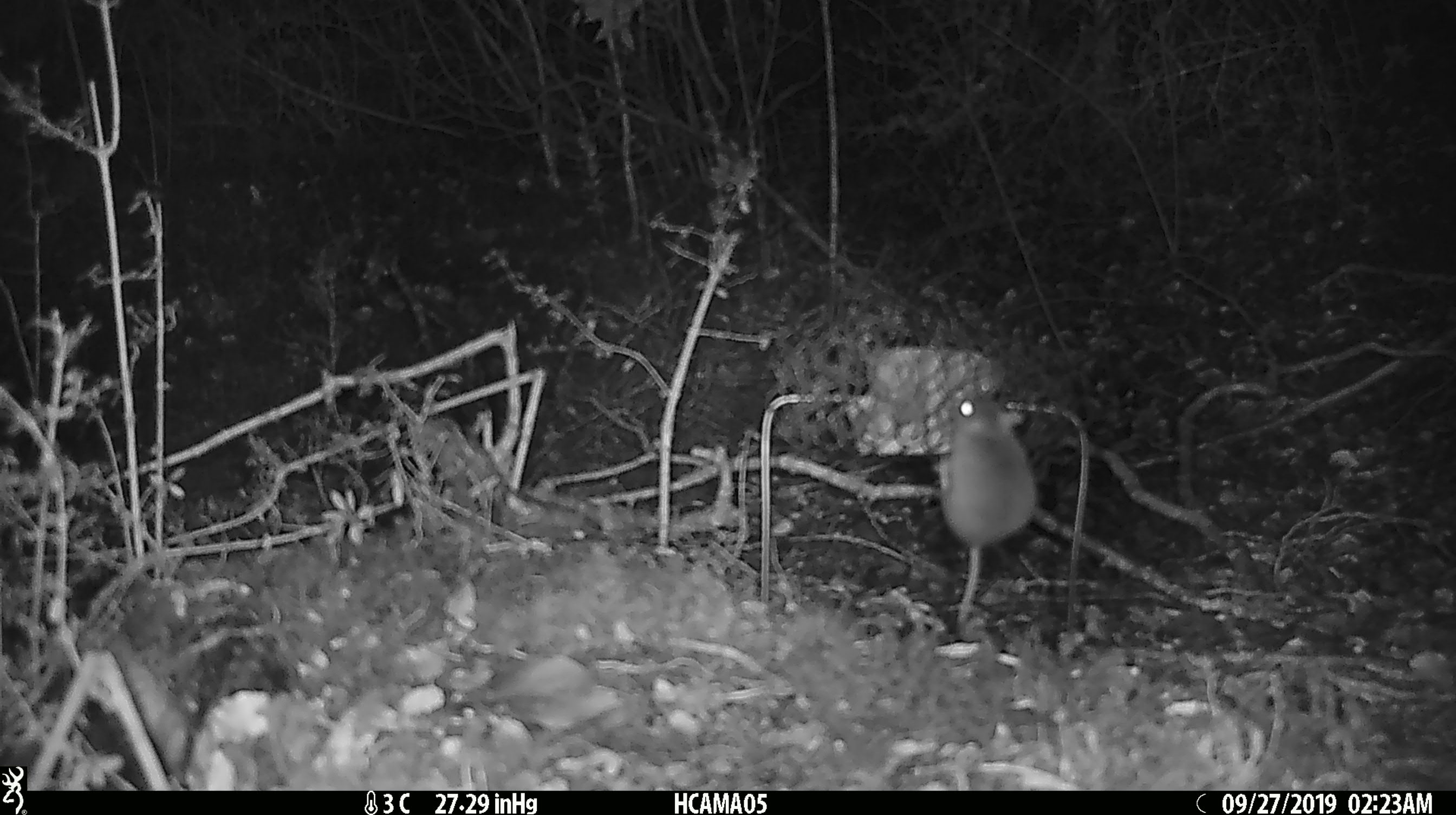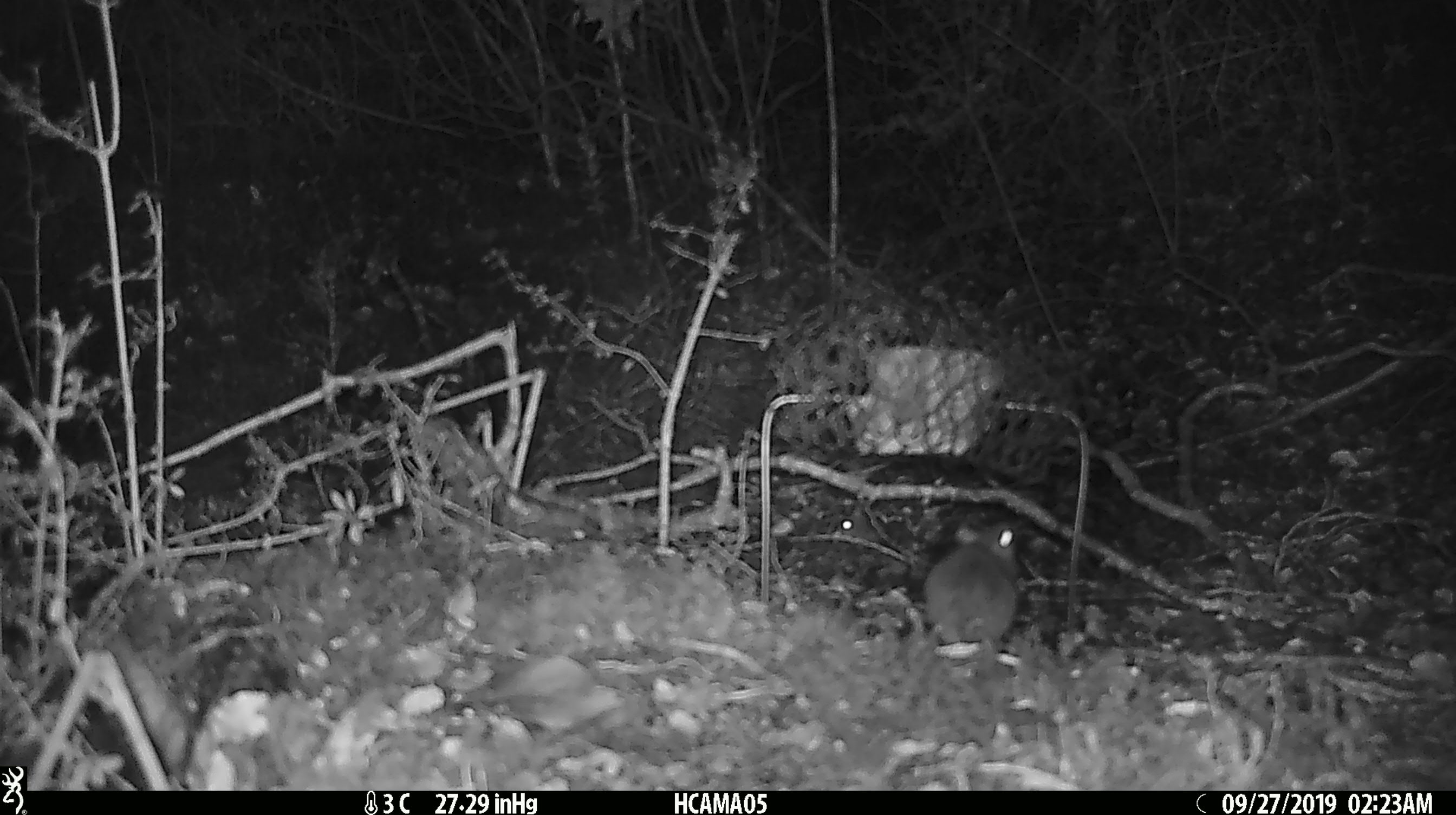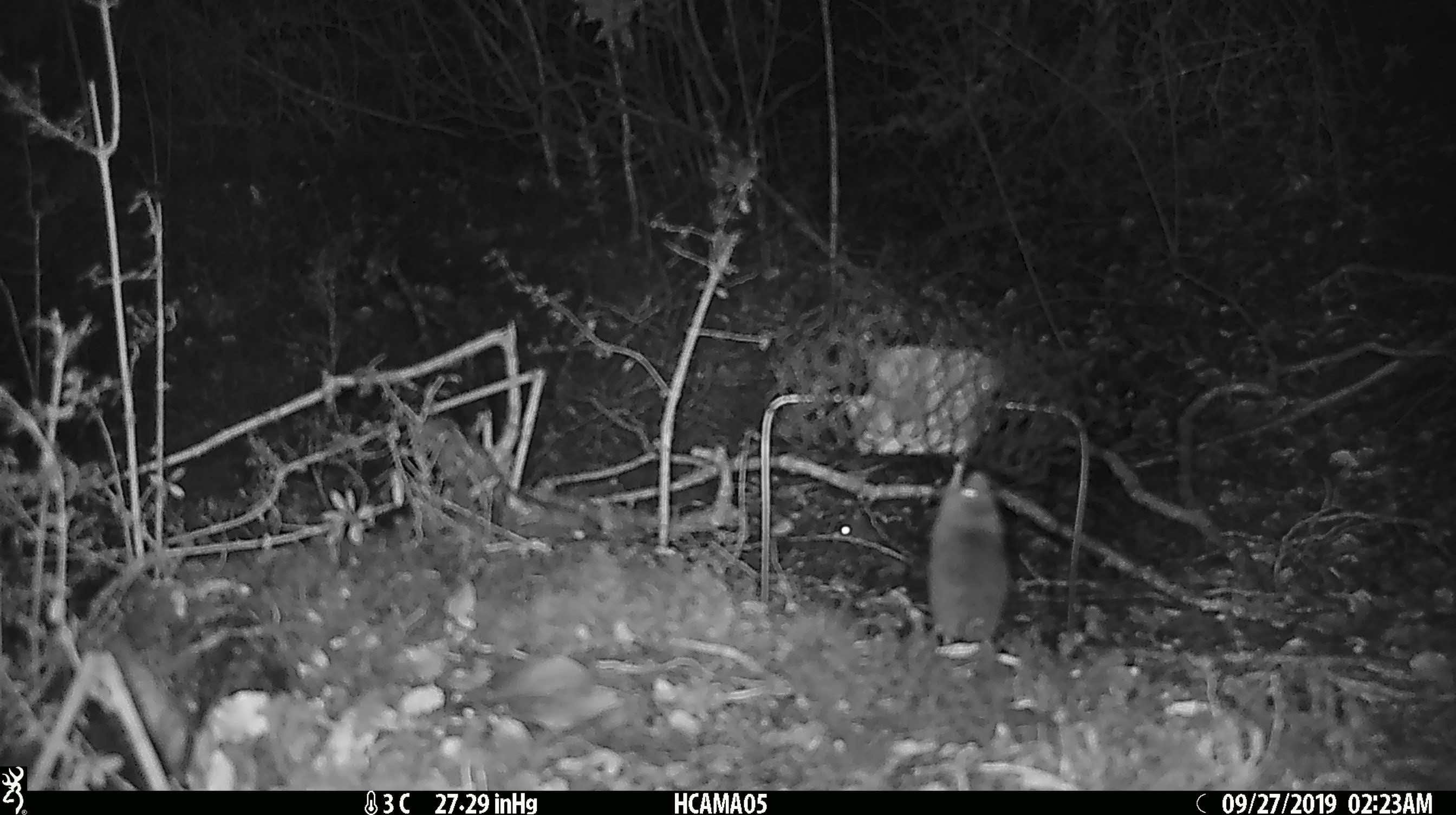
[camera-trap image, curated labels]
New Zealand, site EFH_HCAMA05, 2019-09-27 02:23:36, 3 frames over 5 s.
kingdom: Animalia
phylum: Chordata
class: Mammalia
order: Rodentia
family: Muridae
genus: Mus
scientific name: Mus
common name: mouse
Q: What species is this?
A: Mouse (Mus).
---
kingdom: Animalia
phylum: Chordata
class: Mammalia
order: Rodentia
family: Muridae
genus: Rattus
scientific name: Rattus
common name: rat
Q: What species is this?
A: Rat (Rattus).